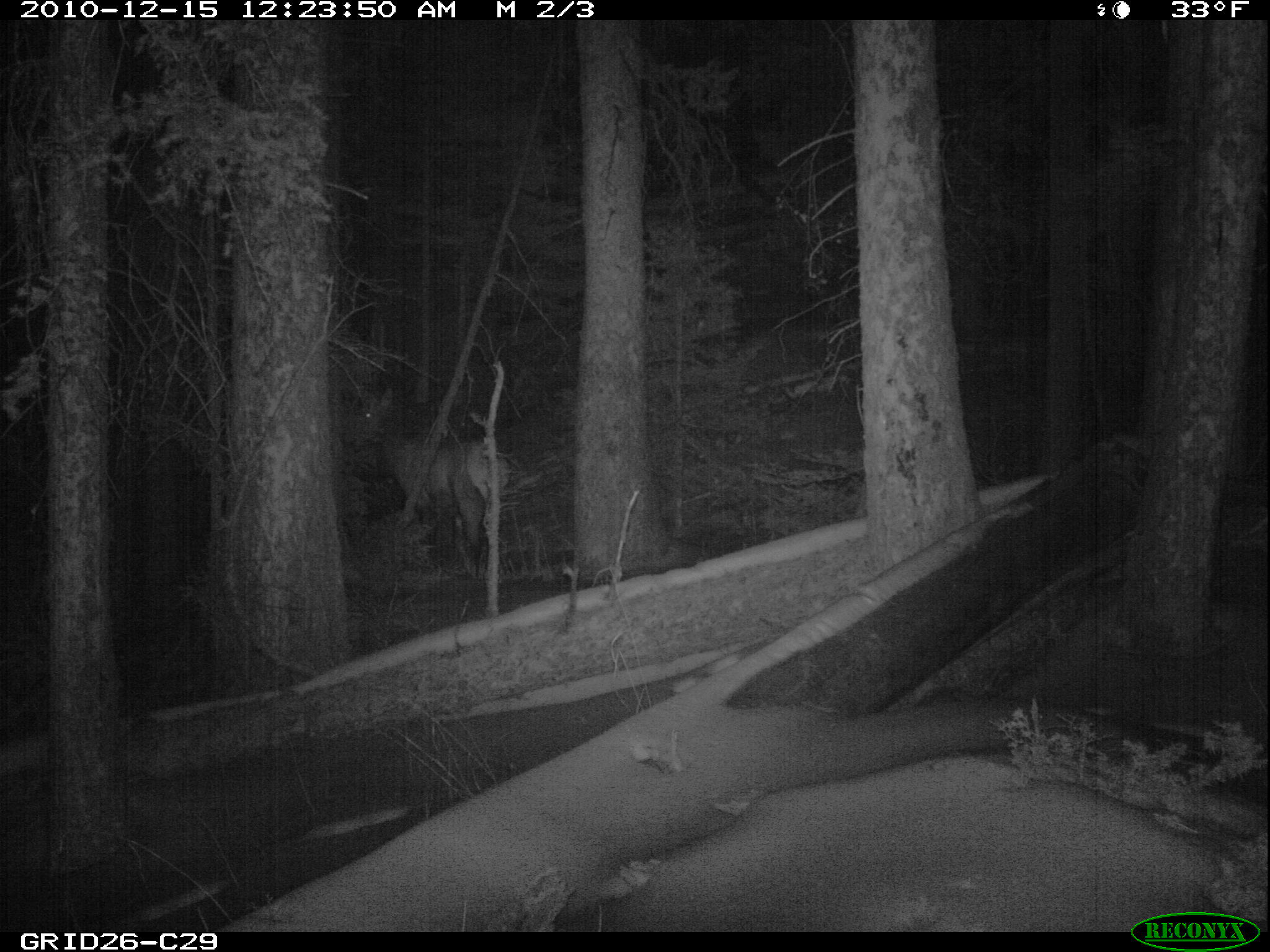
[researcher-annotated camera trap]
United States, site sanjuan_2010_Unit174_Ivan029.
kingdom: Animalia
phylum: Chordata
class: Mammalia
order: Artiodactyla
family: Cervidae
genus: Cervus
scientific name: Cervus elaphus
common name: red deer